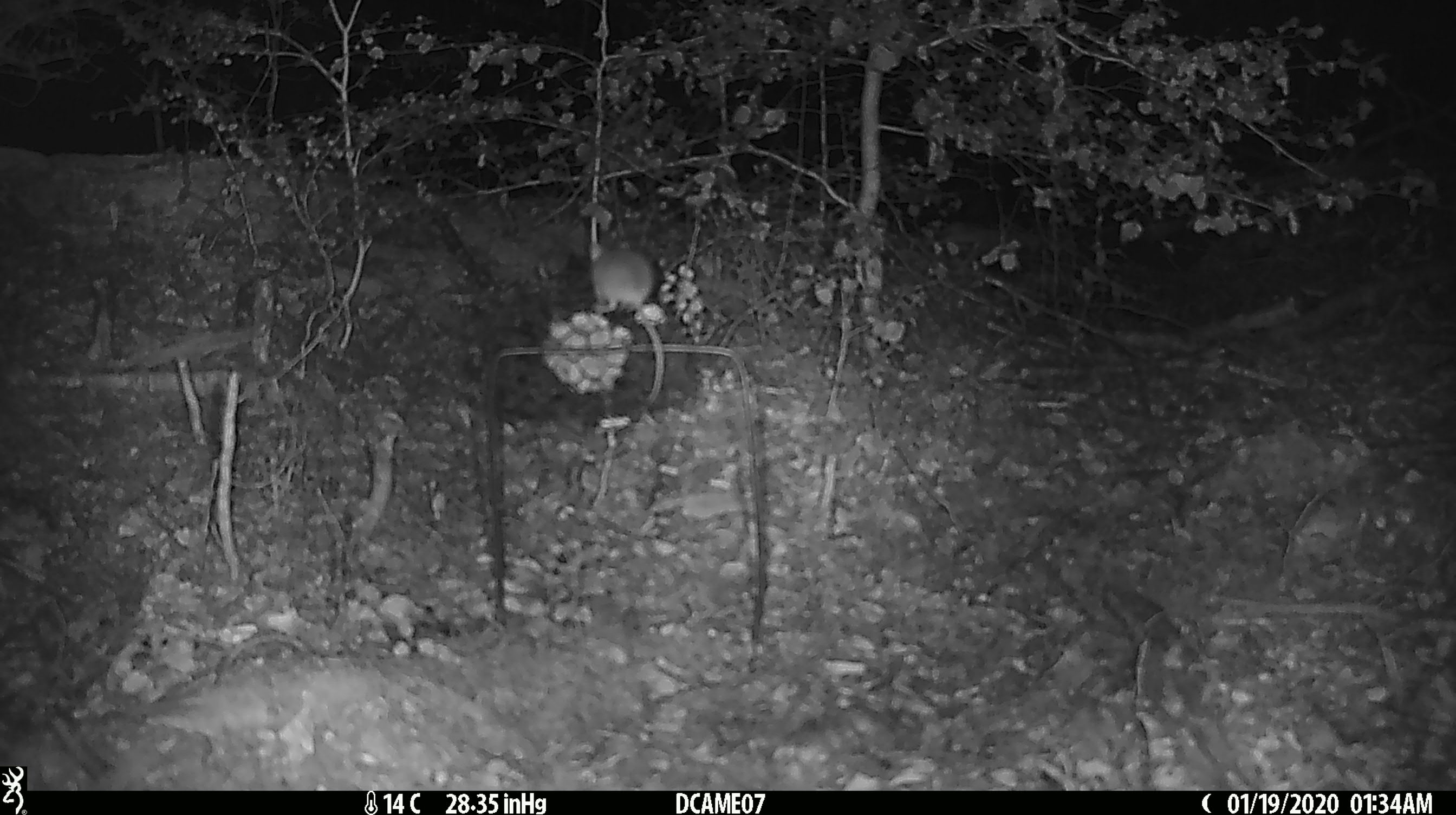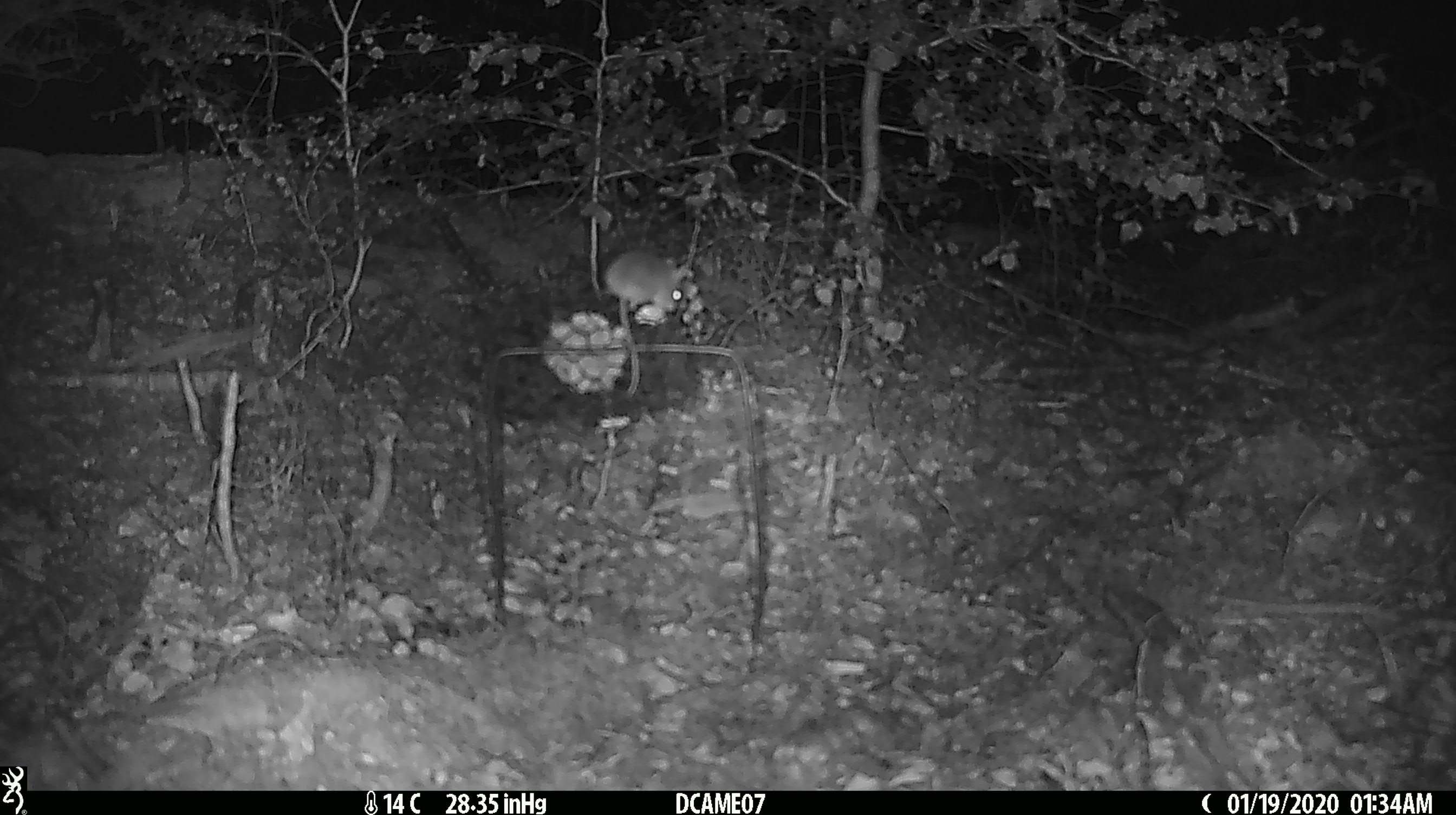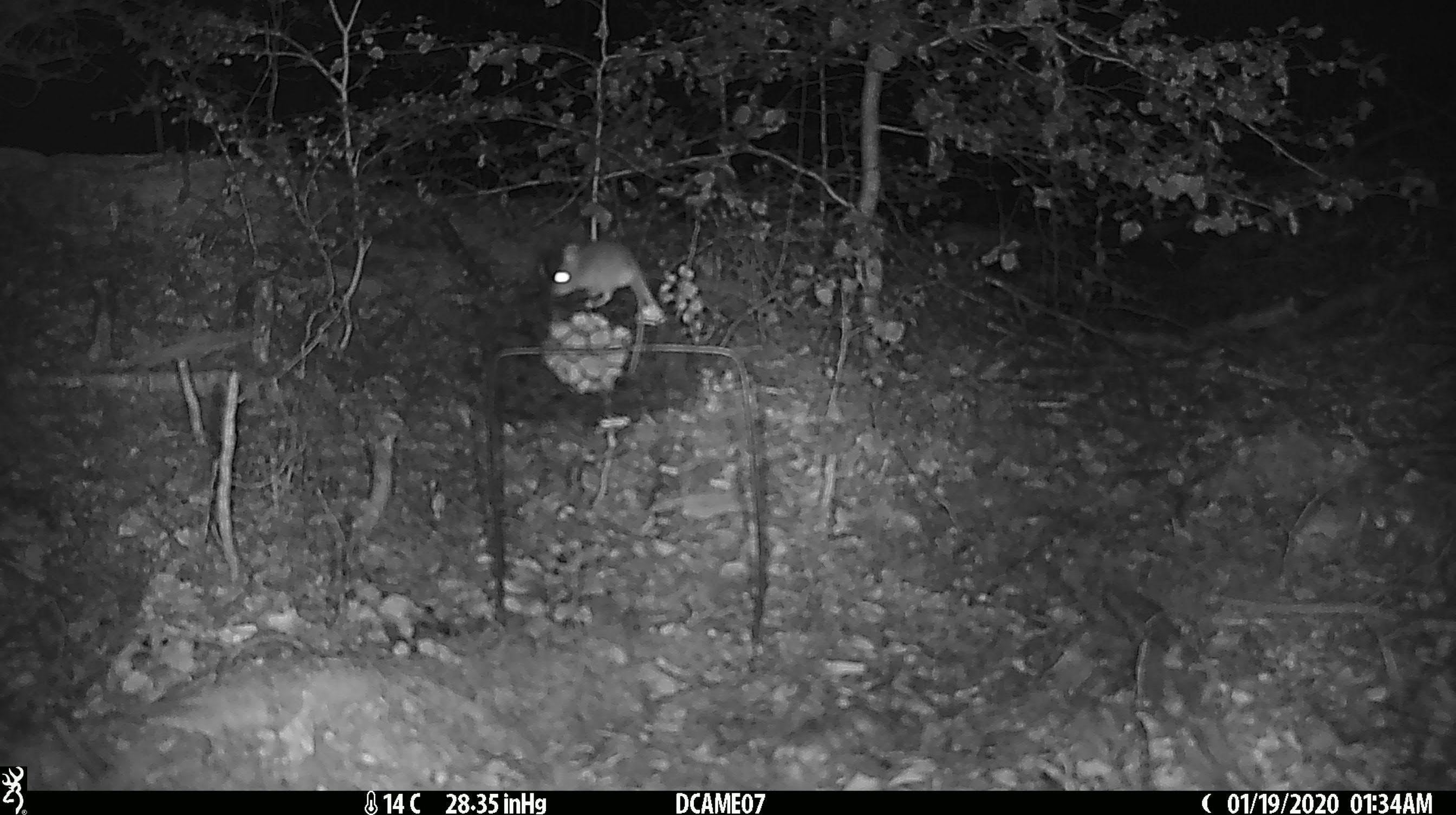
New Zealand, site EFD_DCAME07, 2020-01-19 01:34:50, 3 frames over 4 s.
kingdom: Animalia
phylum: Chordata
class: Mammalia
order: Rodentia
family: Muridae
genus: Mus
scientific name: Mus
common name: mouse